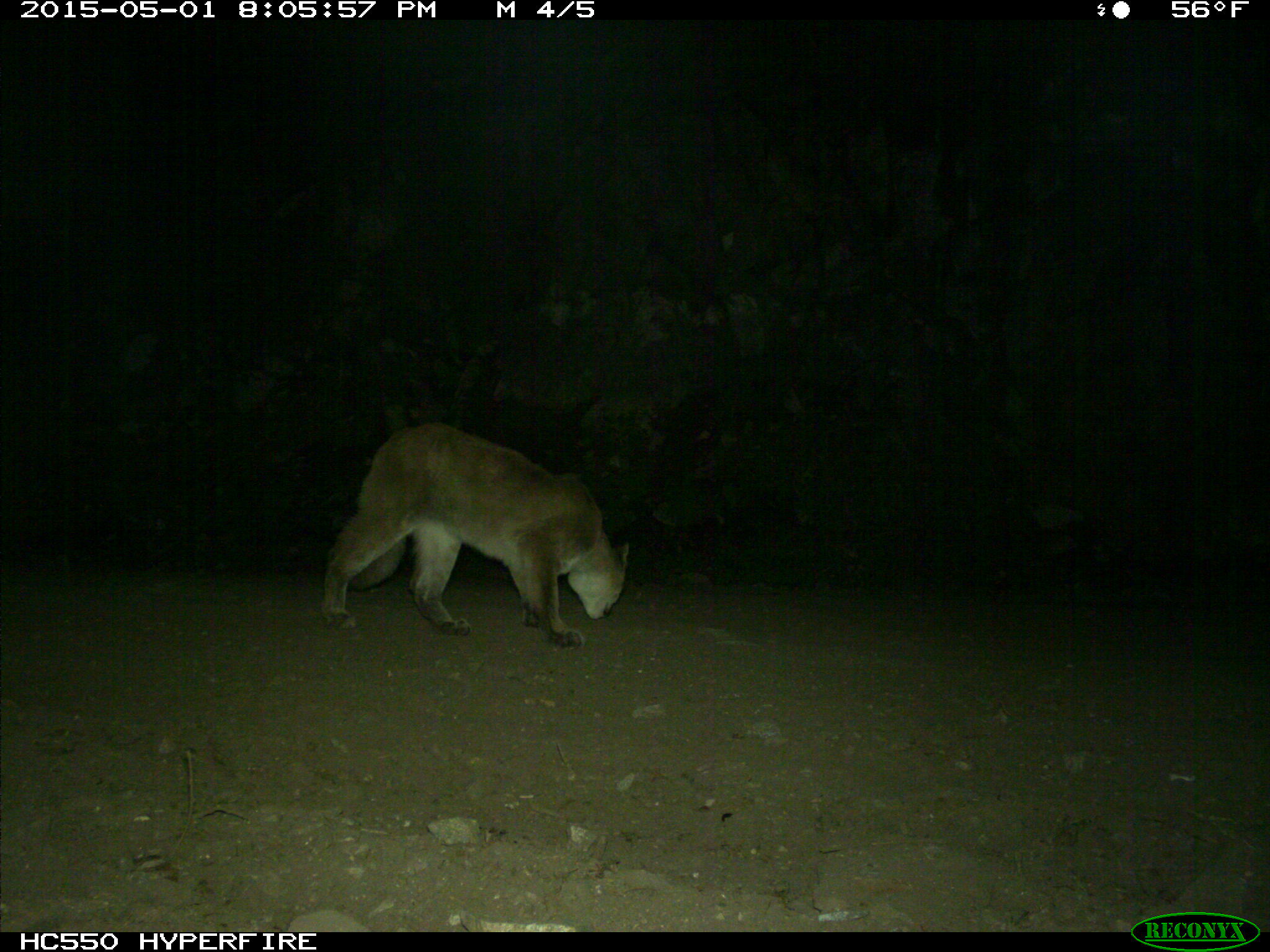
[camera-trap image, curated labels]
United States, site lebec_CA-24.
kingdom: Animalia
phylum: Chordata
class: Mammalia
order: Carnivora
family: Felidae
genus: Puma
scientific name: Puma concolor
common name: mountain lion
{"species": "Puma concolor (mountain lion)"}